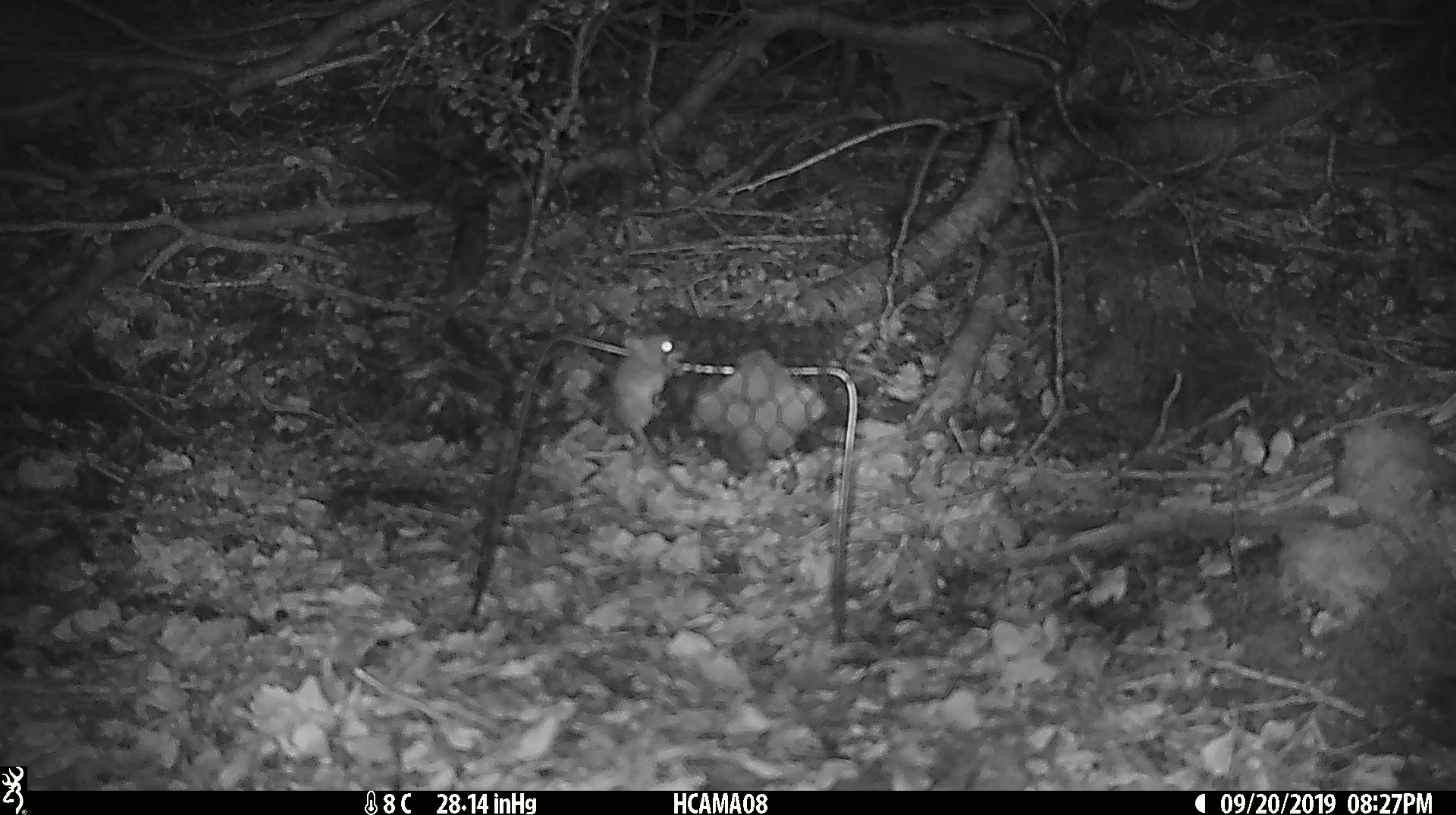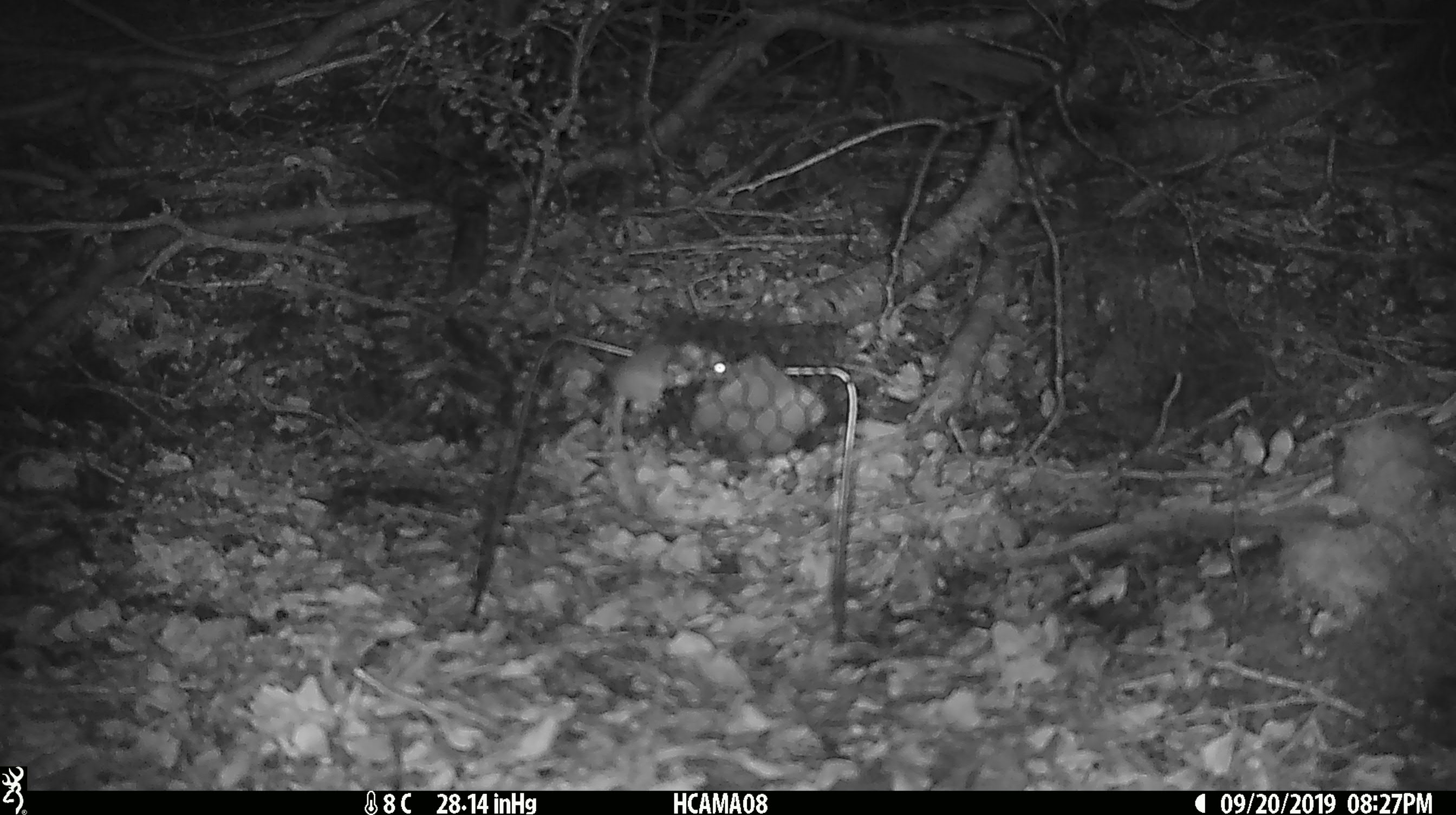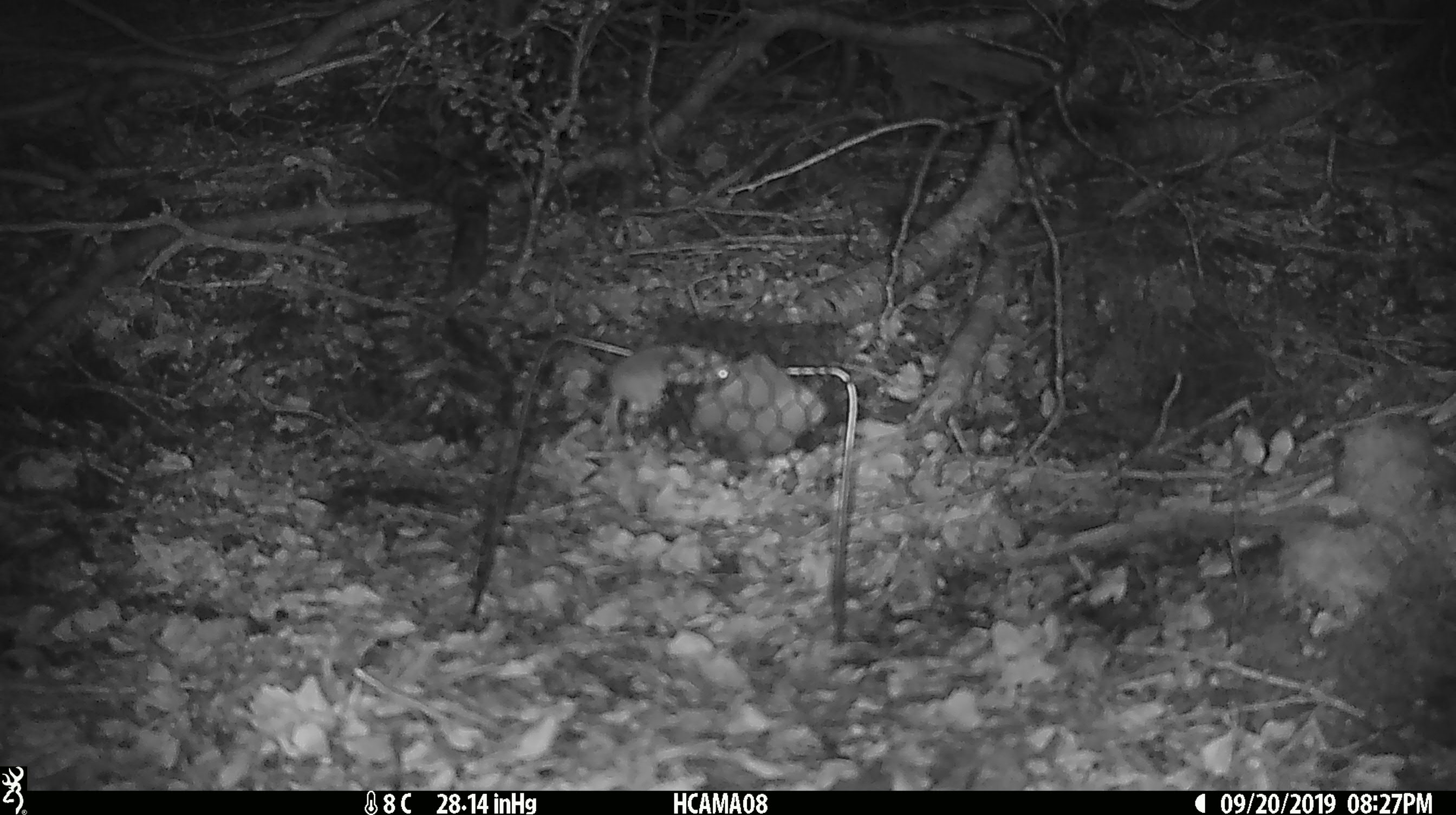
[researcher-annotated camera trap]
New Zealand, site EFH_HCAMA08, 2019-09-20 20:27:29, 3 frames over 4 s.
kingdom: Animalia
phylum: Chordata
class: Mammalia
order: Rodentia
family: Muridae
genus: Mus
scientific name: Mus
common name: mouse